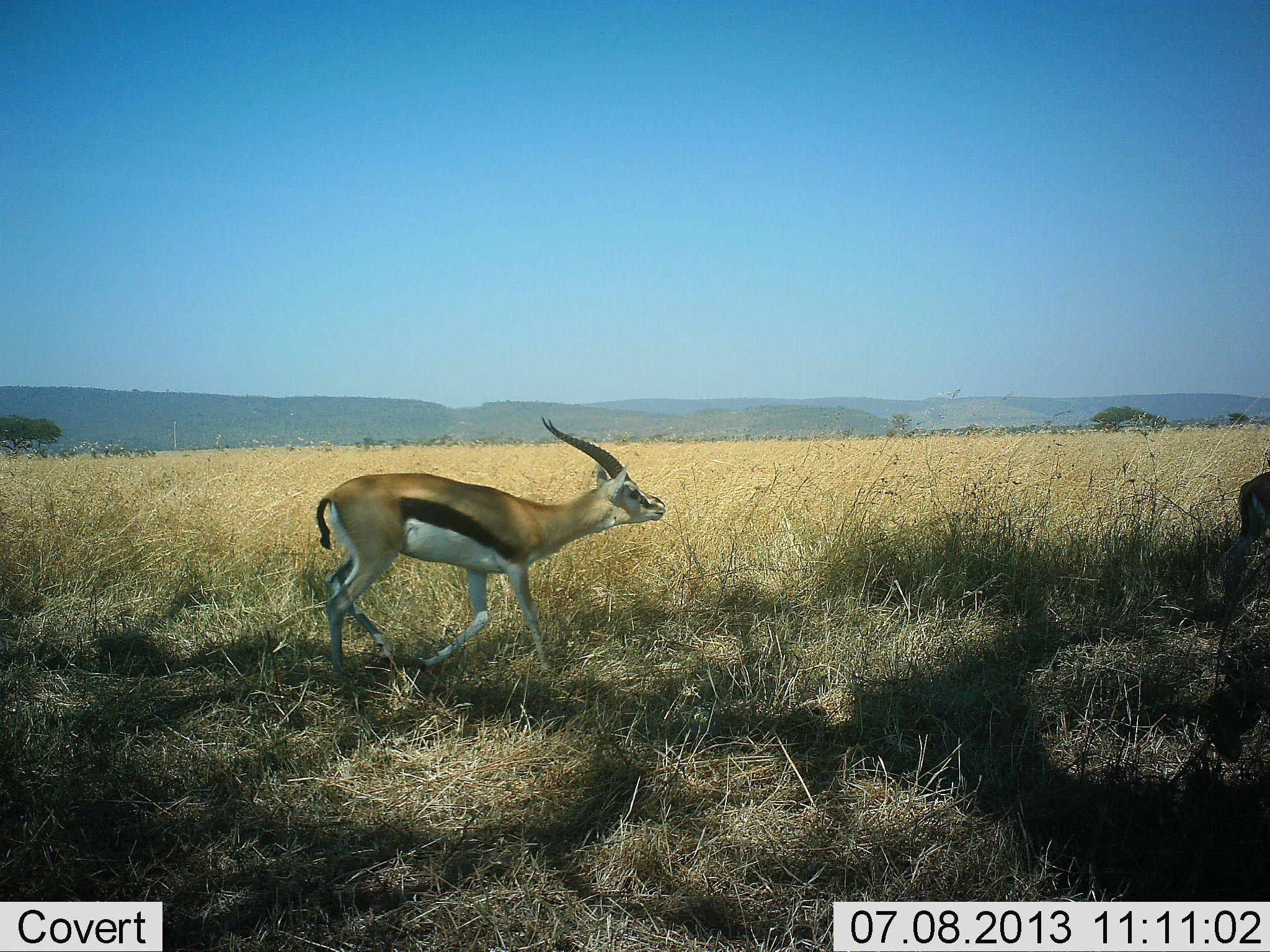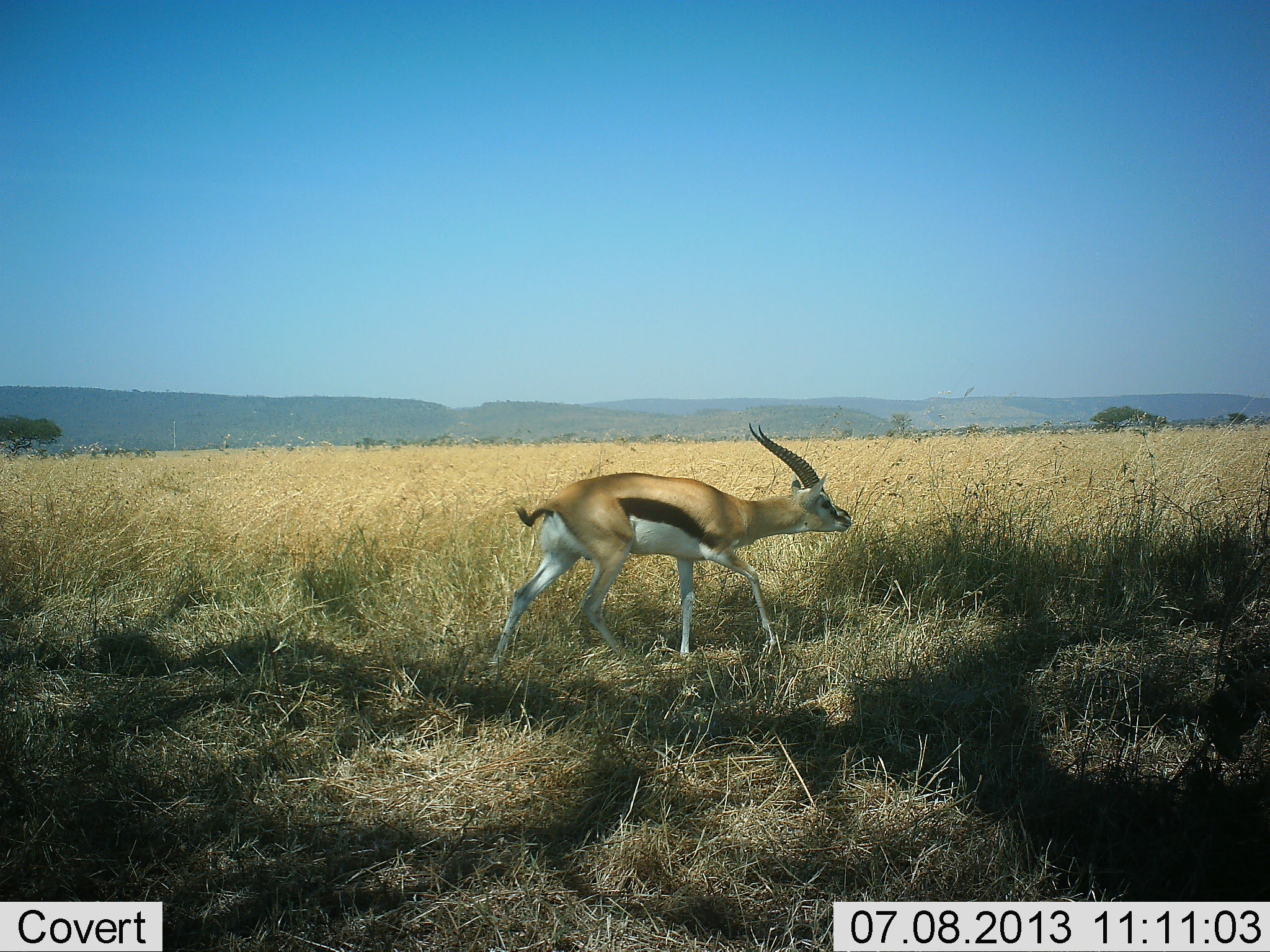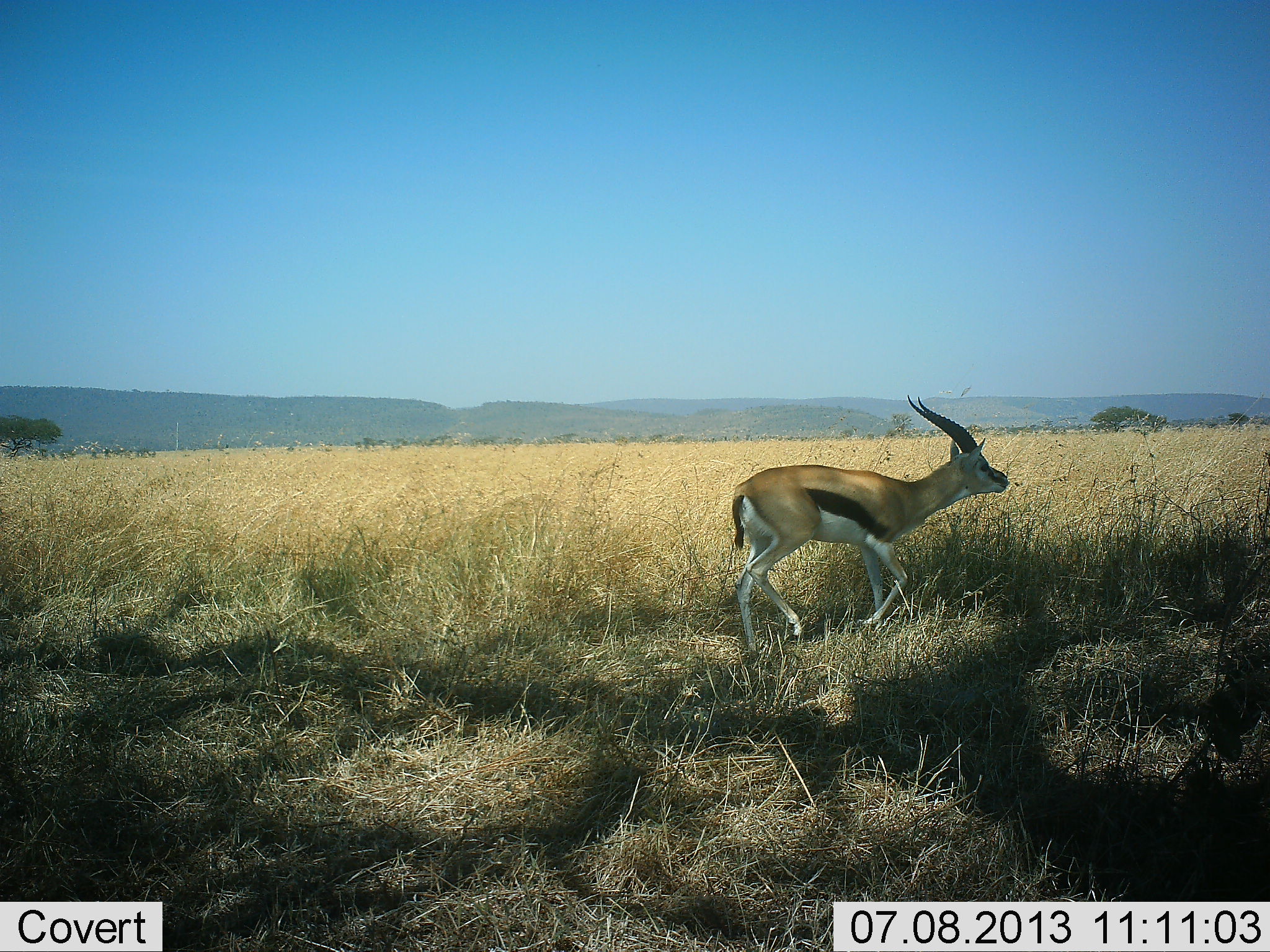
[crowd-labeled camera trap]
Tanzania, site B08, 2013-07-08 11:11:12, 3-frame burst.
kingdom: Animalia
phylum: Chordata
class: Mammalia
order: Artiodactyla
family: Bovidae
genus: Eudorcas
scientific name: Eudorcas thomsonii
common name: thomson's gazelle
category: gazellethomsons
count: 2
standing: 0%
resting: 0%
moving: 100%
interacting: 0%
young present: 0%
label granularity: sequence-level